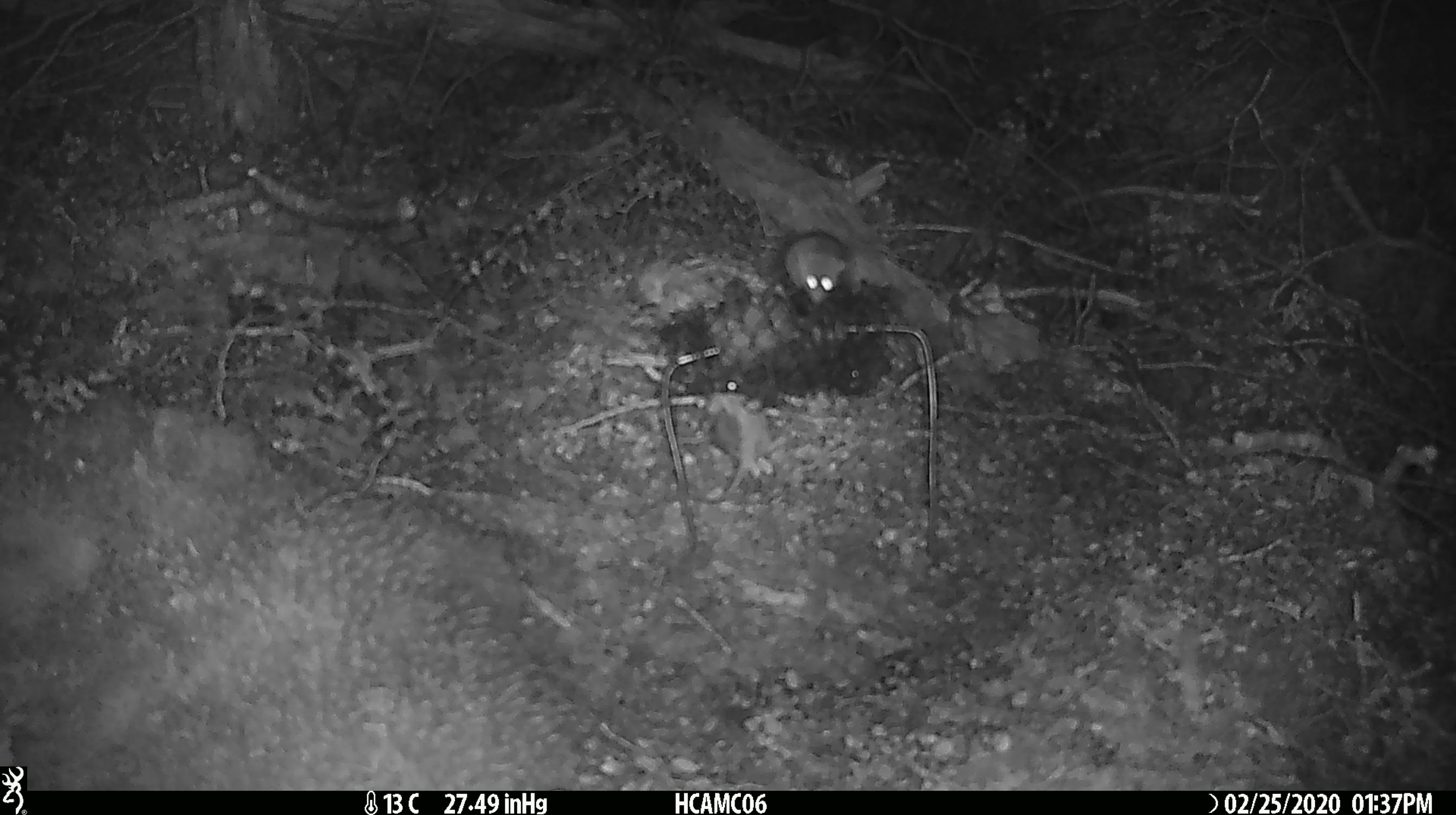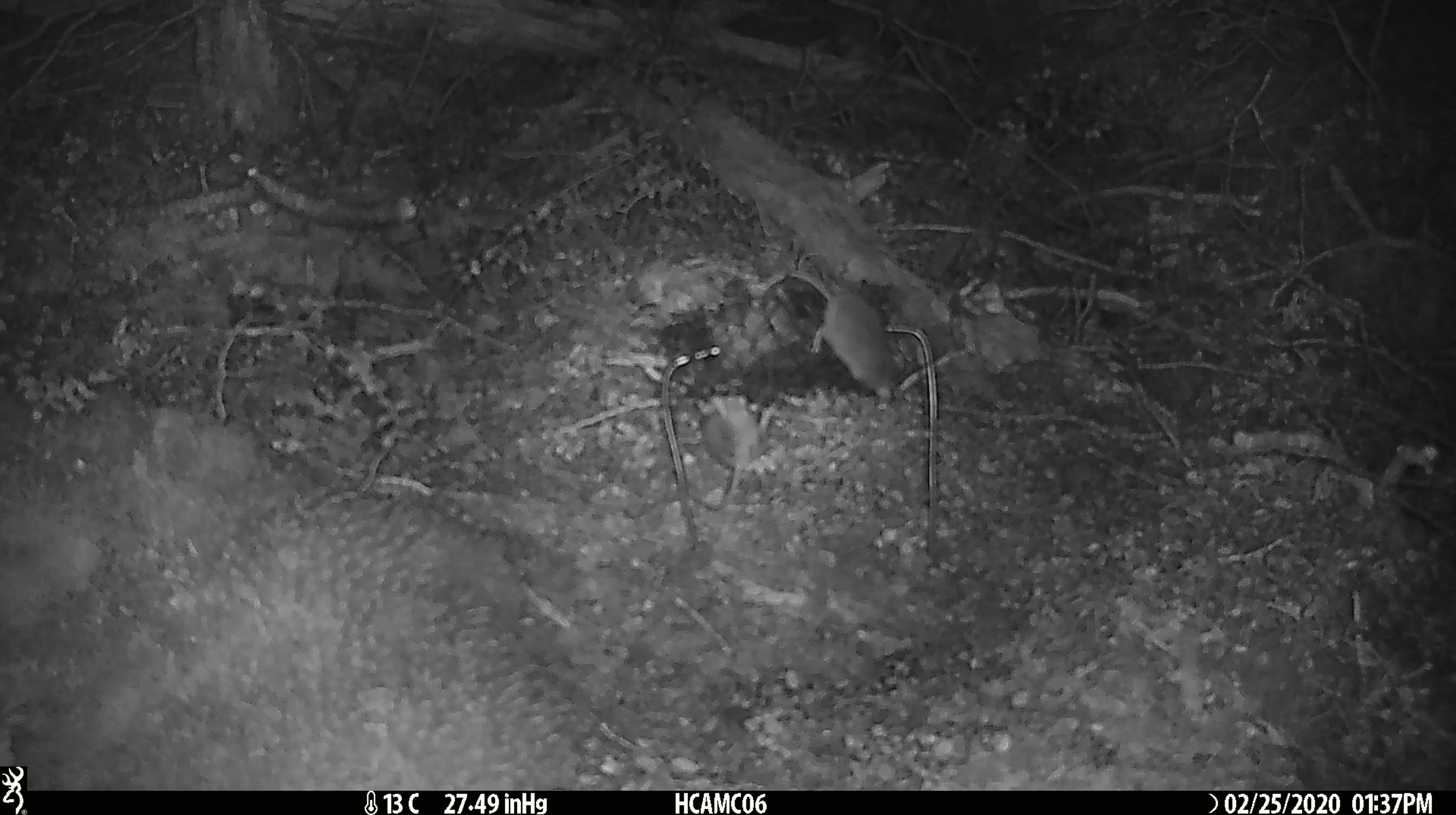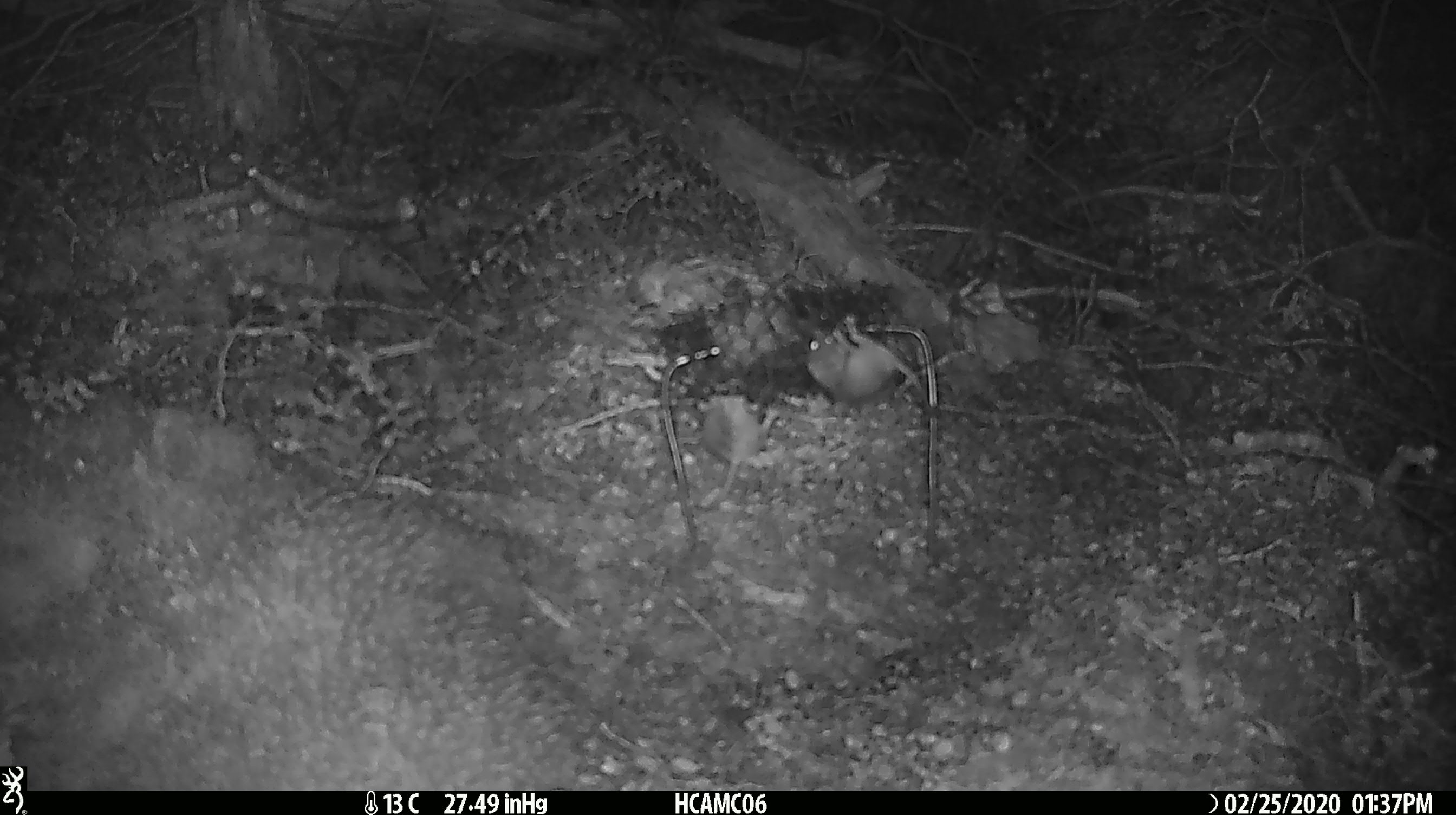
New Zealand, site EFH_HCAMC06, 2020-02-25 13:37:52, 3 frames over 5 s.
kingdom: Animalia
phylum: Chordata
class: Mammalia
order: Rodentia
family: Muridae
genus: Mus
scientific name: Mus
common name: mouse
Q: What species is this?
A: Mouse (Mus).